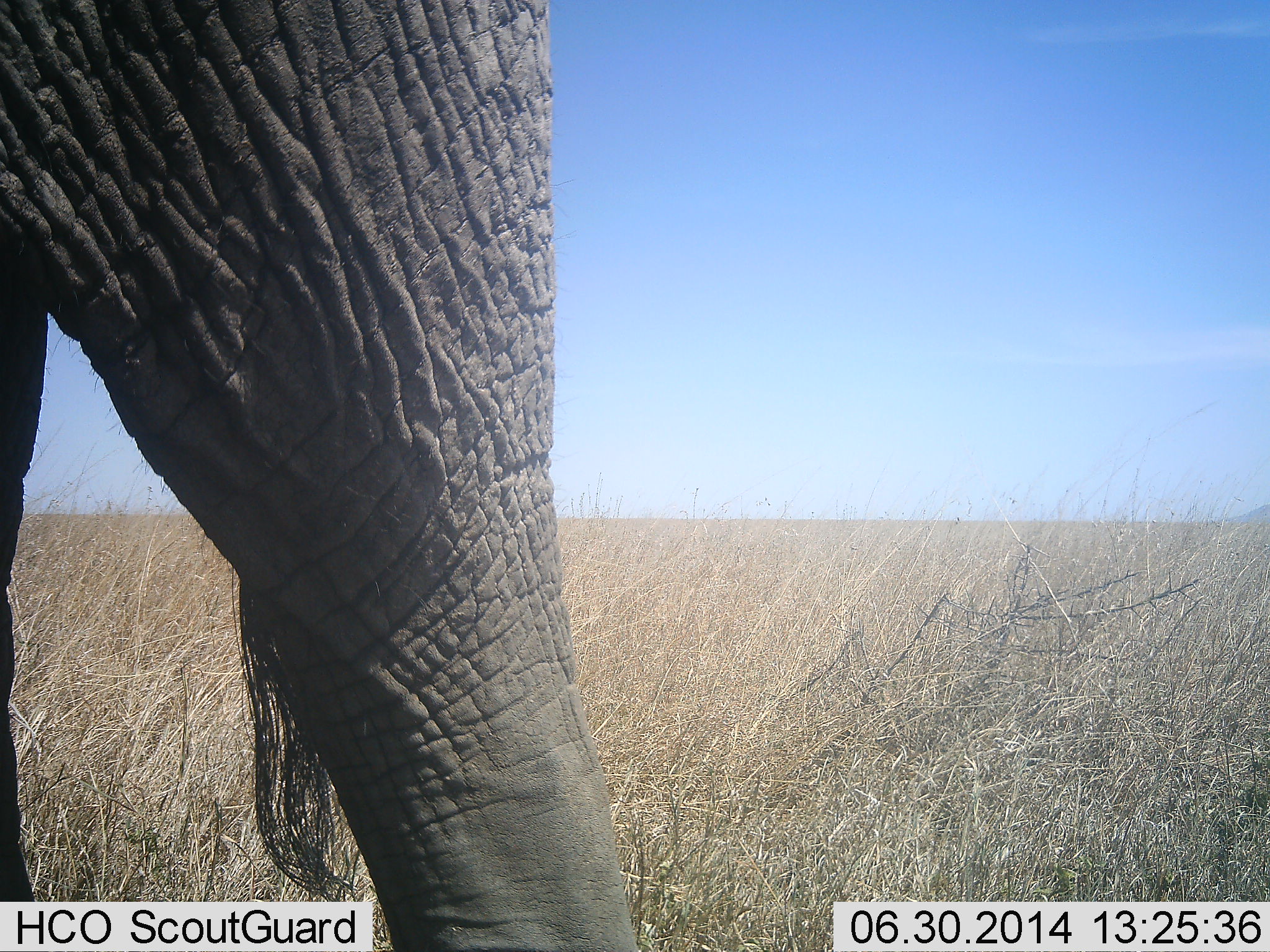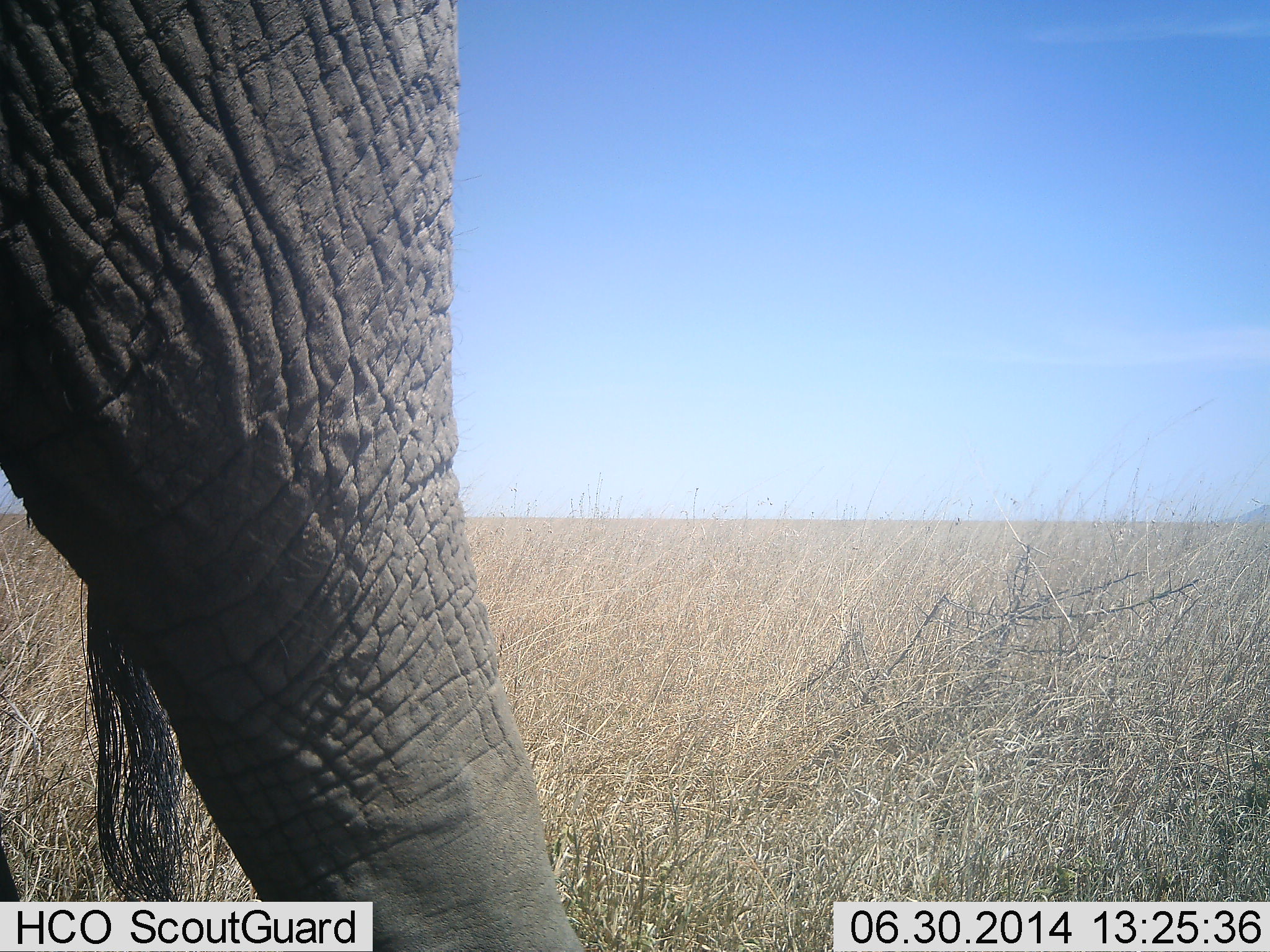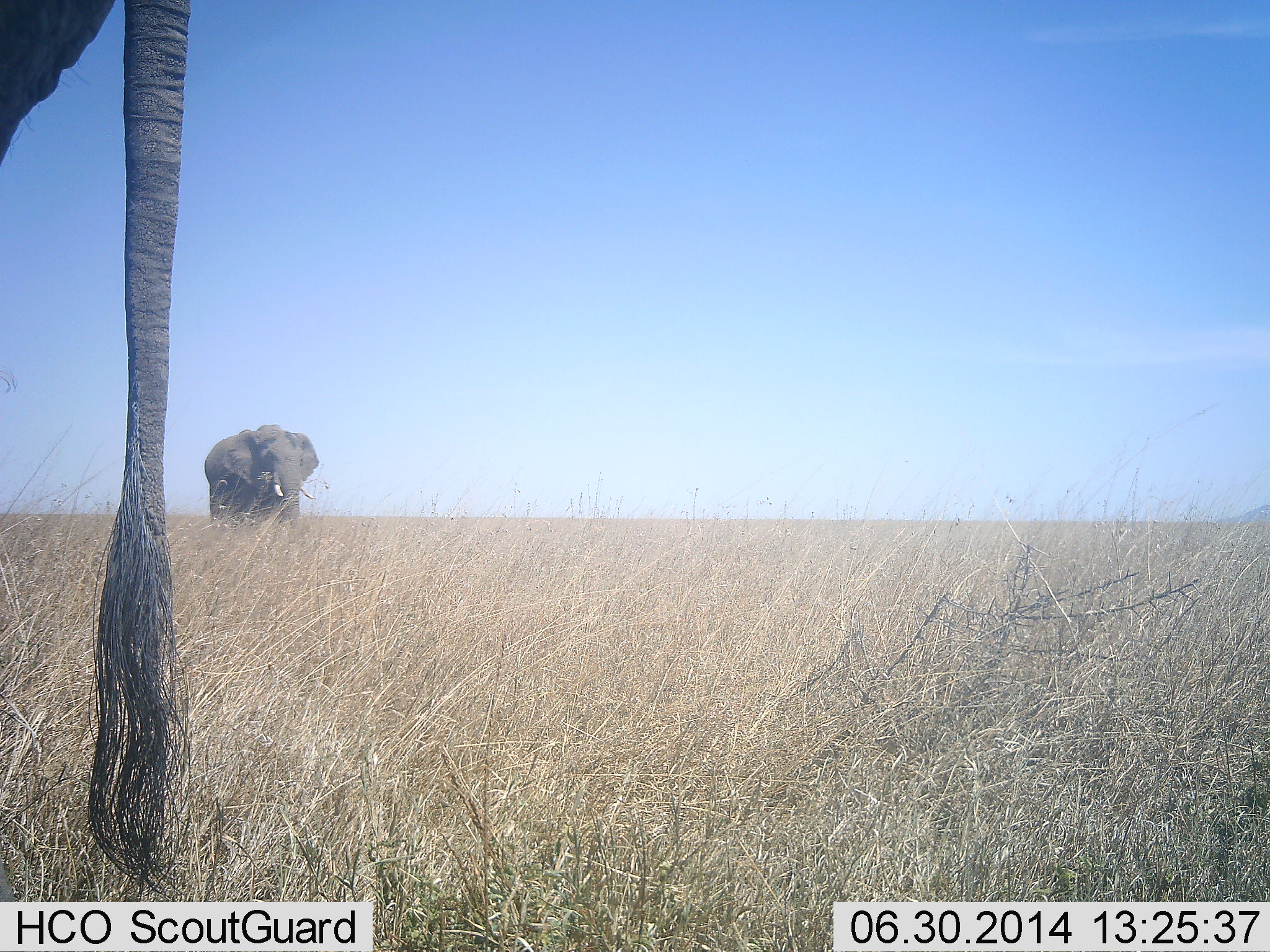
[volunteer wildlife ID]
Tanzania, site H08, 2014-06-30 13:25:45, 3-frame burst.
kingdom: Animalia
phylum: Chordata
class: Mammalia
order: Proboscidea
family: Elephantidae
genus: Loxodonta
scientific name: Loxodonta africana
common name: african bush elephant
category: elephant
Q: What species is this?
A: Elephant (african bush elephant) (Loxodonta africana).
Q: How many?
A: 2.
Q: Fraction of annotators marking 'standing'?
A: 70%.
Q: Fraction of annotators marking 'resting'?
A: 0%.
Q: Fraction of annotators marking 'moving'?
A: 80%.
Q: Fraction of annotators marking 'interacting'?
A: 0%.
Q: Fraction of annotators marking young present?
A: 0%.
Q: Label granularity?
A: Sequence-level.